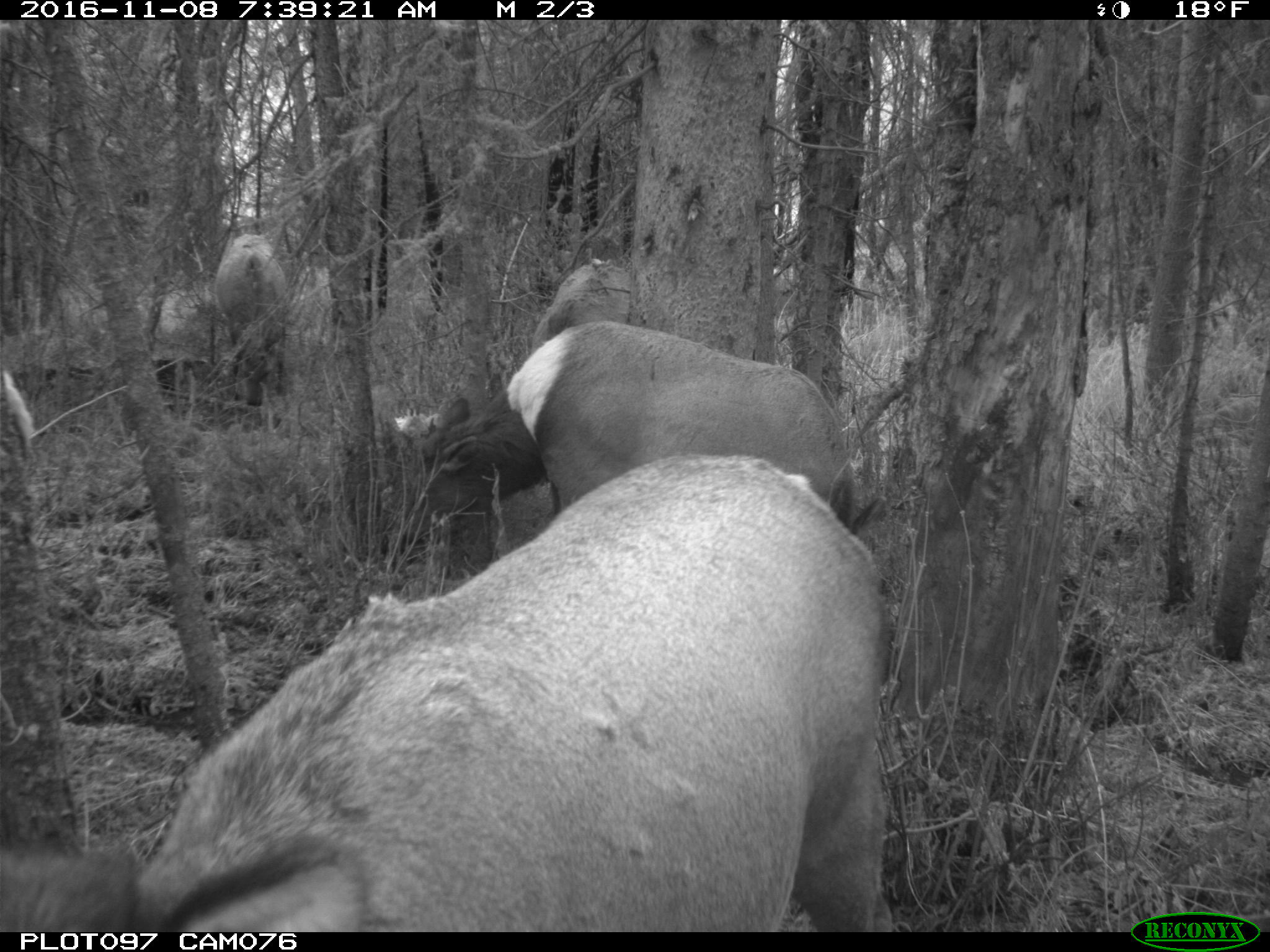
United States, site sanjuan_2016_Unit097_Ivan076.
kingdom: Animalia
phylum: Chordata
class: Mammalia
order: Artiodactyla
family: Cervidae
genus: Cervus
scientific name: Cervus elaphus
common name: red deer